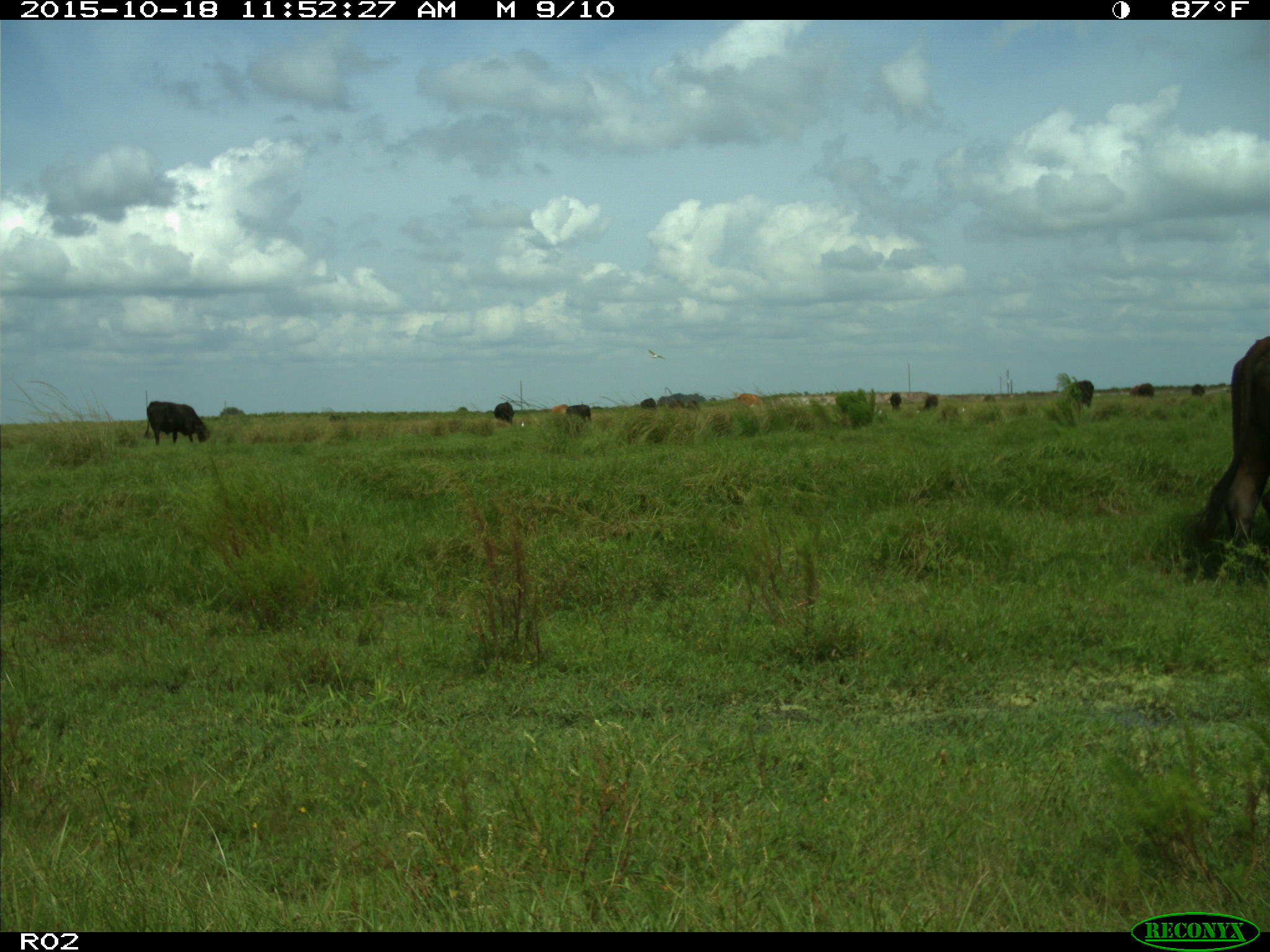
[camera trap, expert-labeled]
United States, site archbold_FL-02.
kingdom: Animalia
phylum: Chordata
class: Mammalia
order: Artiodactyla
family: Bovidae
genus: Bos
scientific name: Bos taurus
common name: domestic cow